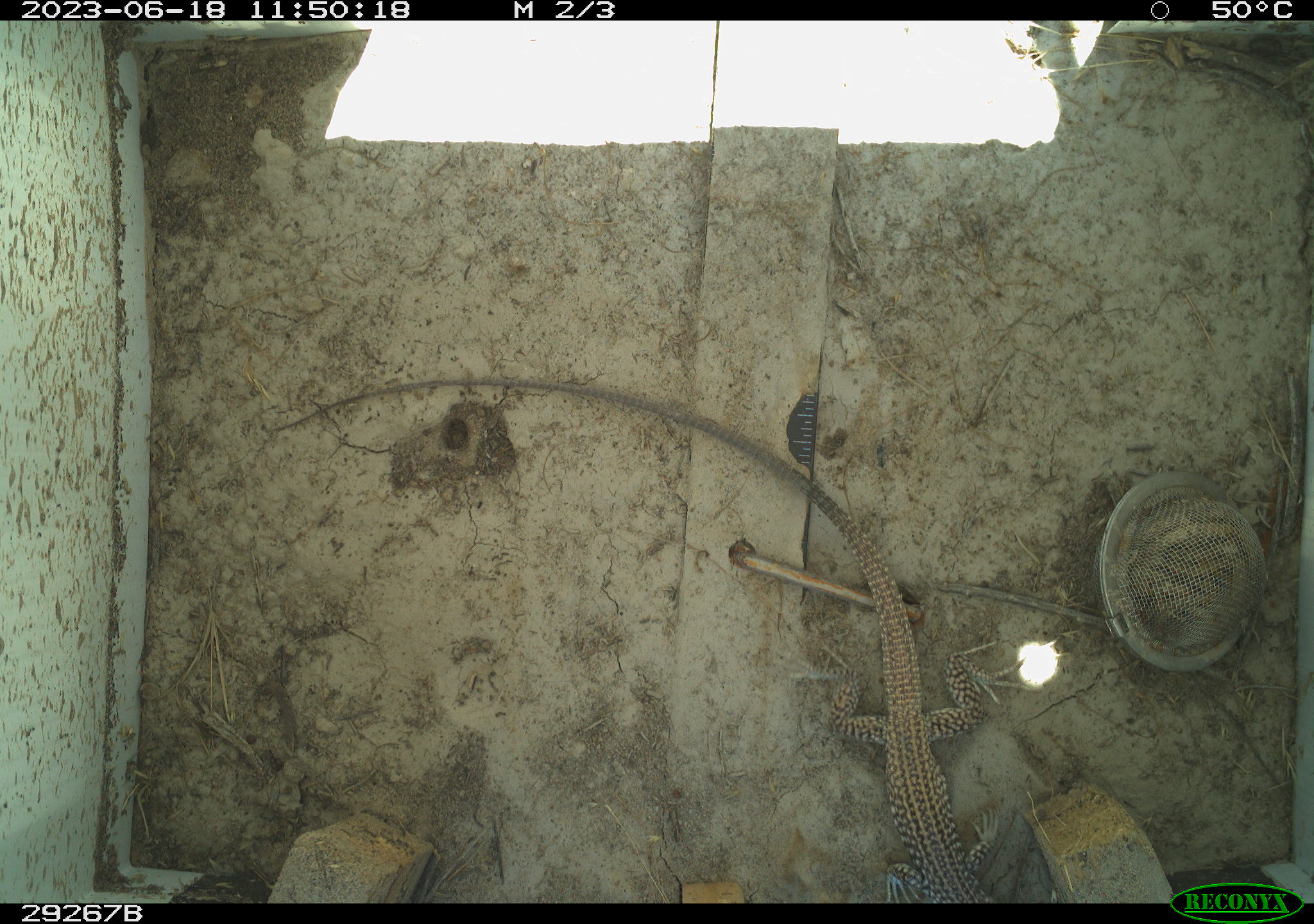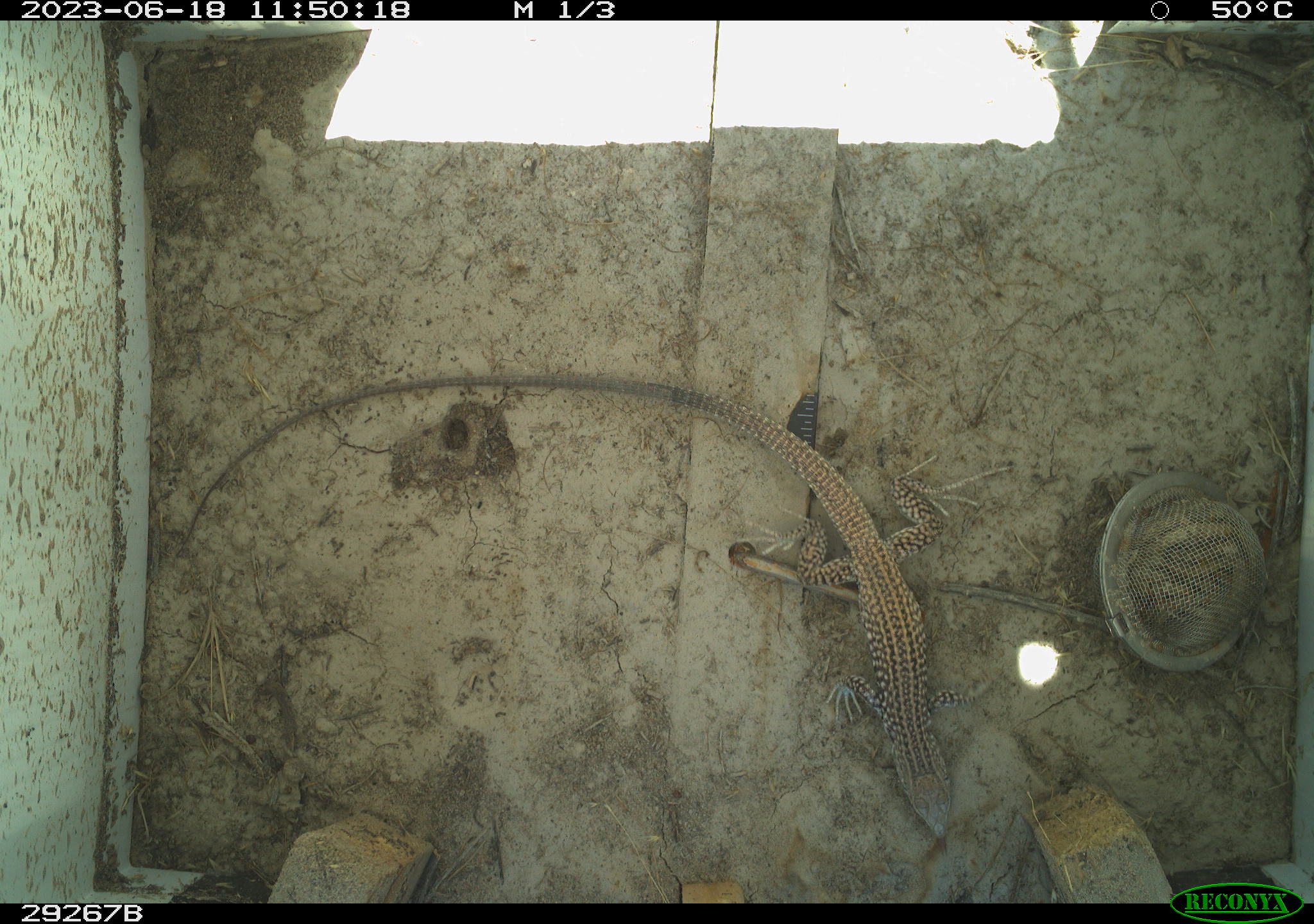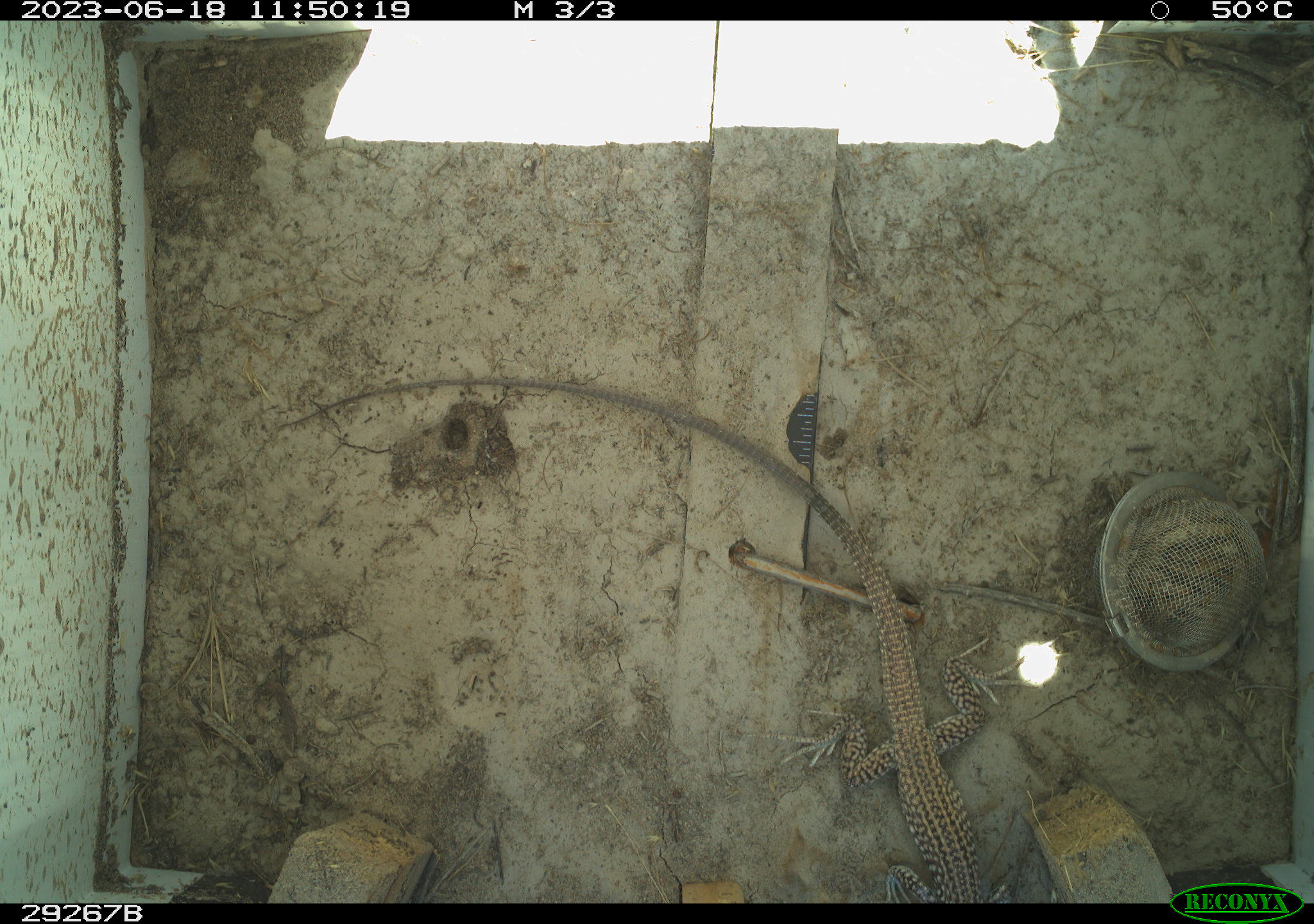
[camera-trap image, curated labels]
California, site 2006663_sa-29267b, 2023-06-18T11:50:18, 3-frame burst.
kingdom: Animalia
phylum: Chordata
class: Reptilia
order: Squamata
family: Teiidae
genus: Aspidoscelis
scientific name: Aspidoscelis tigris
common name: western whiptail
Western whiptail (Aspidoscelis tigris).